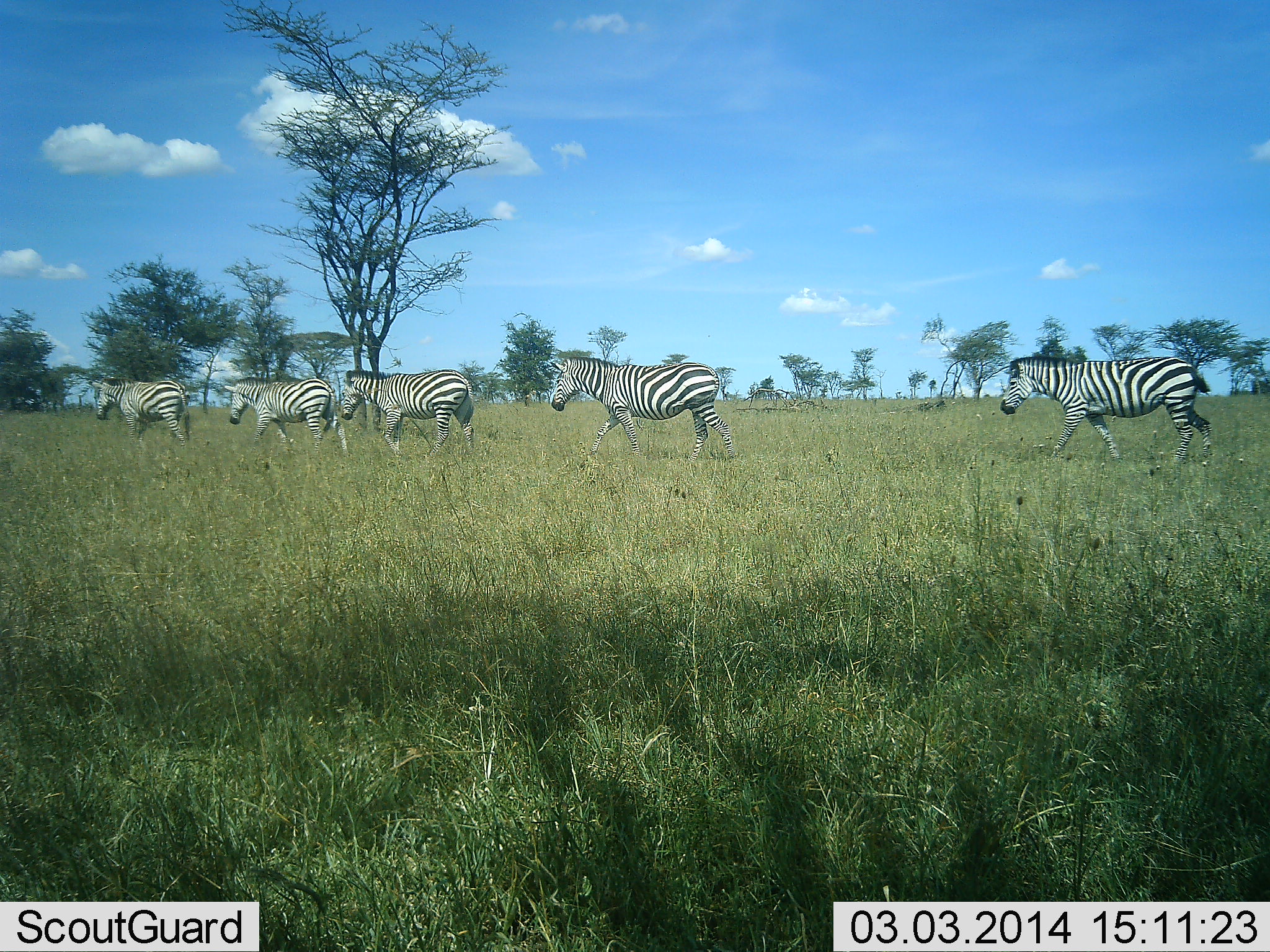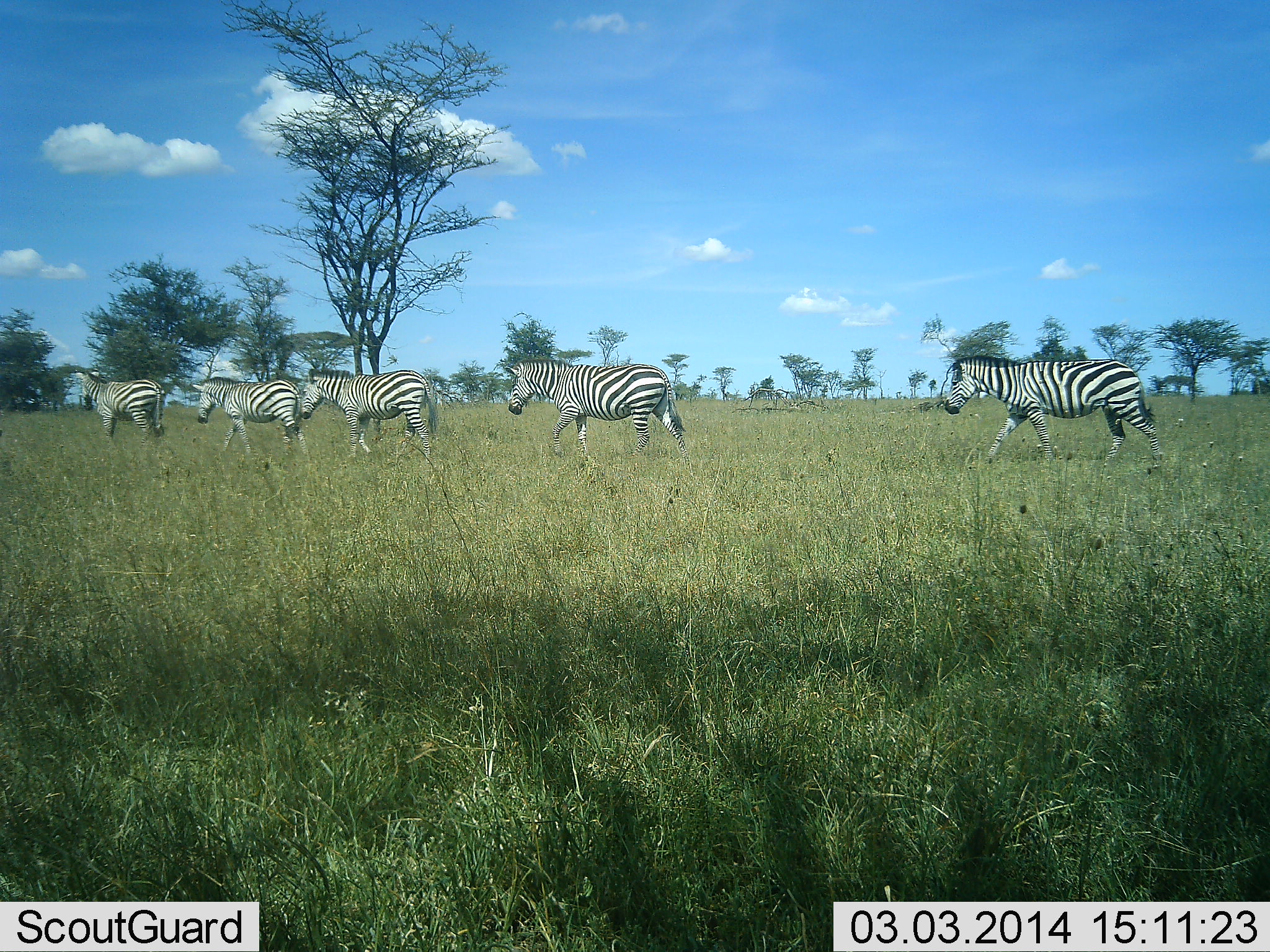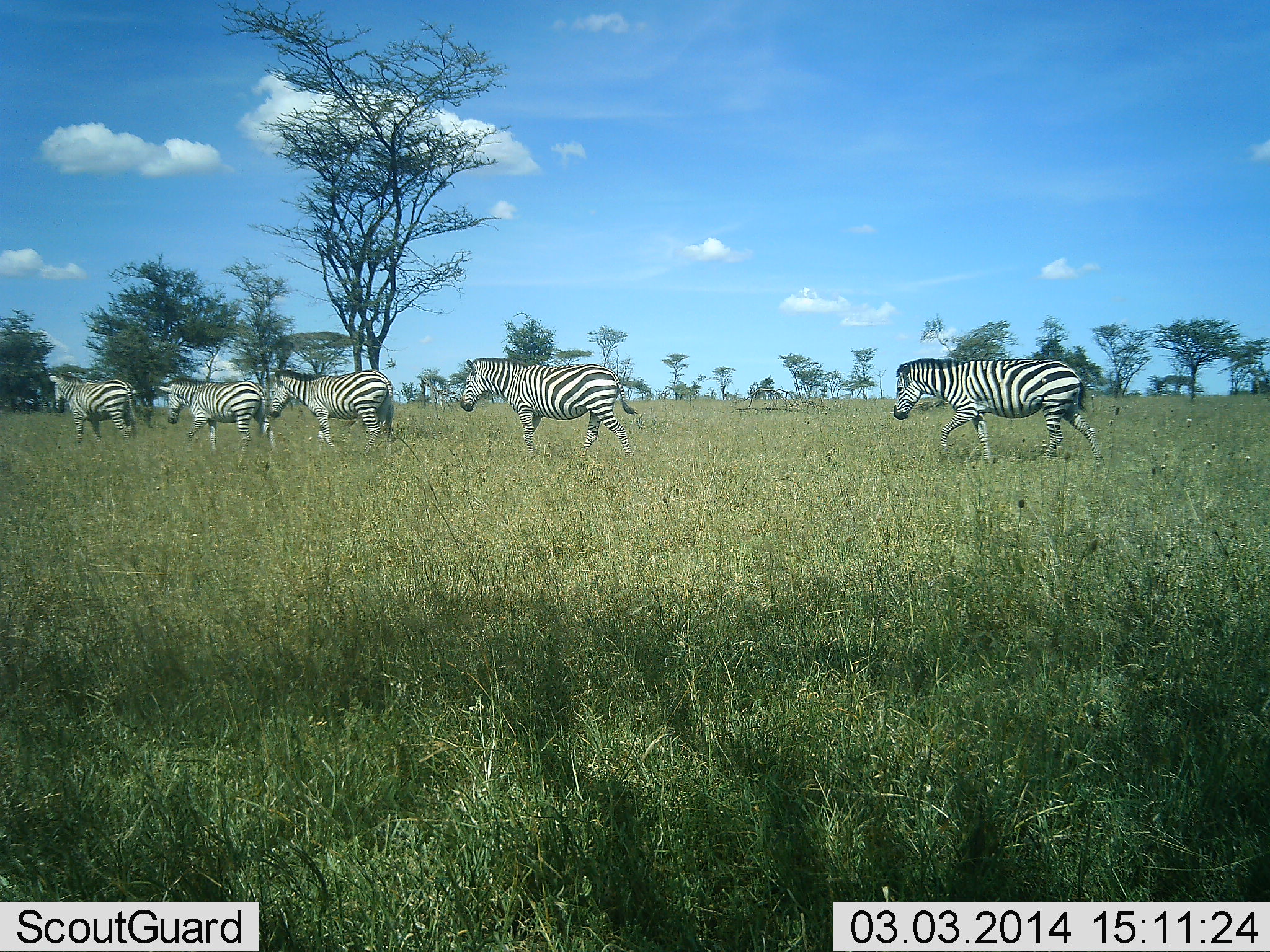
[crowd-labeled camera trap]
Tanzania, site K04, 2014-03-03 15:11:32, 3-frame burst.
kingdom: Animalia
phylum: Chordata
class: Mammalia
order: Perissodactyla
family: Equidae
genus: Equus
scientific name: Equus quagga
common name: plains zebra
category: zebra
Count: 5.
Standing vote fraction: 0%.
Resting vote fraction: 0%.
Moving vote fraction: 100%.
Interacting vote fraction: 0%.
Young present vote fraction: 0%.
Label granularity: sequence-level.